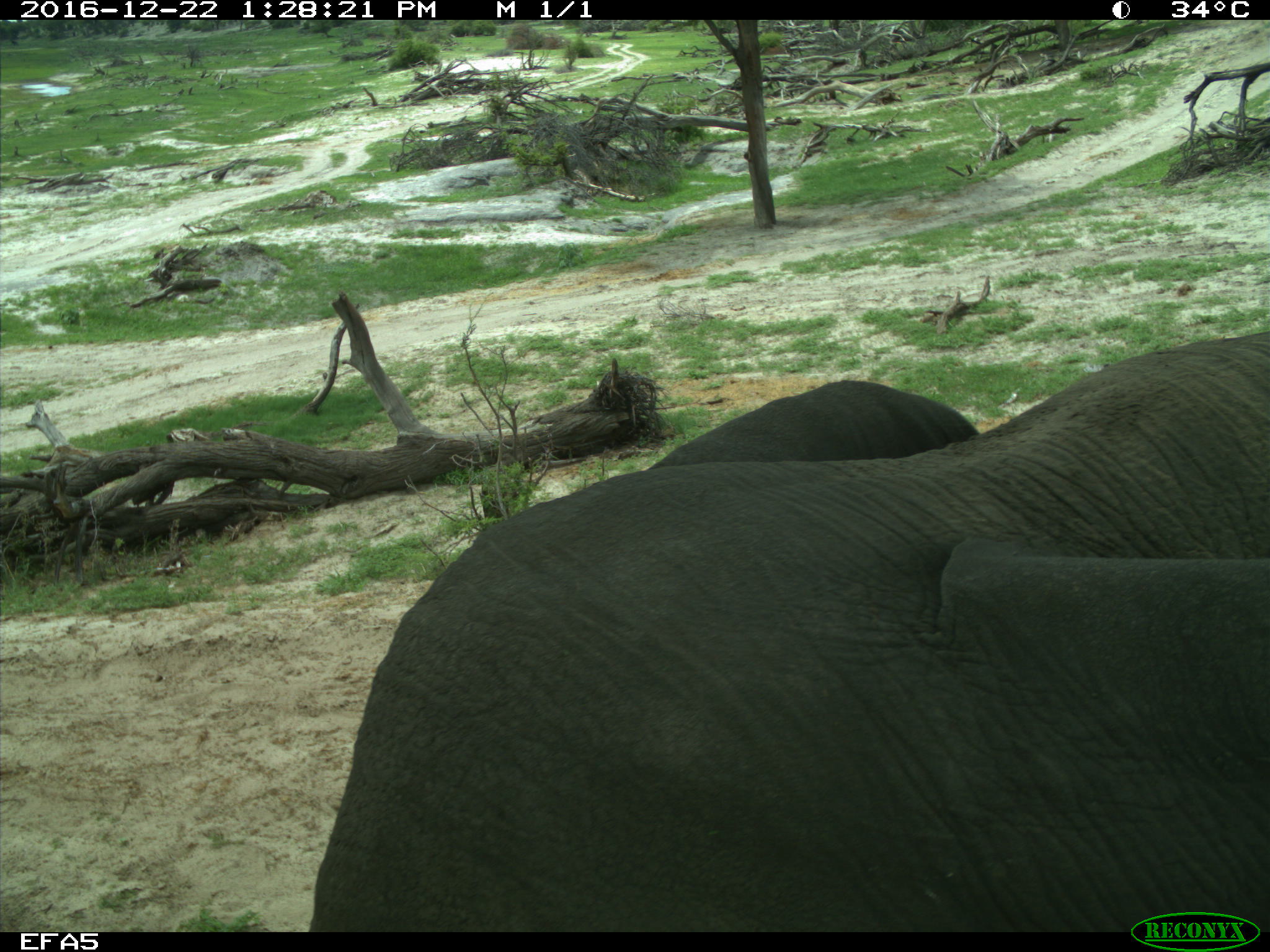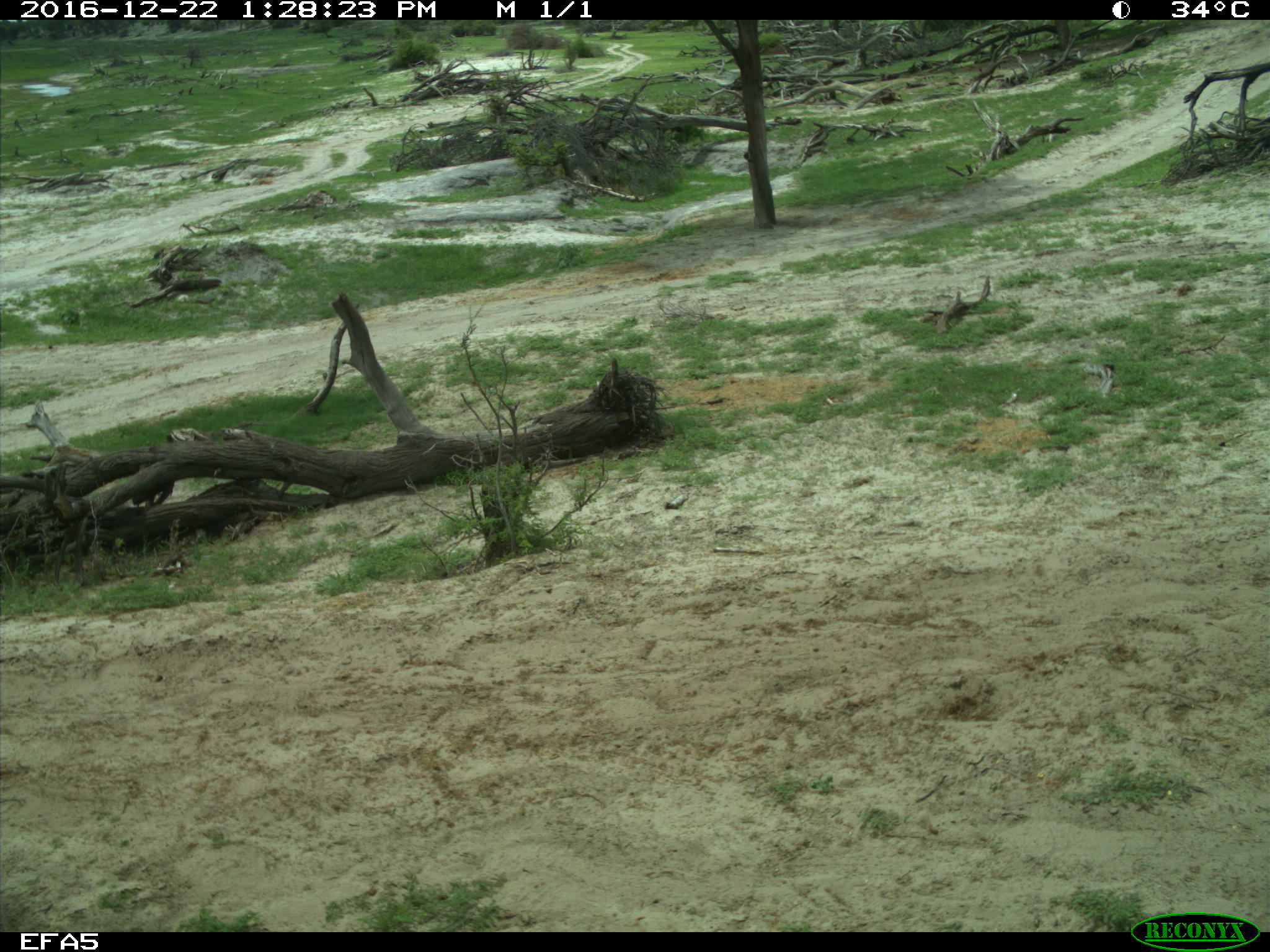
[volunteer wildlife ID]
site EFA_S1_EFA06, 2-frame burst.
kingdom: Animalia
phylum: Chordata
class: Mammalia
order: Proboscidea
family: Elephantidae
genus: Loxodonta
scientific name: Loxodonta africana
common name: african bush elephant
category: elephant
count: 1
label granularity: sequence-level